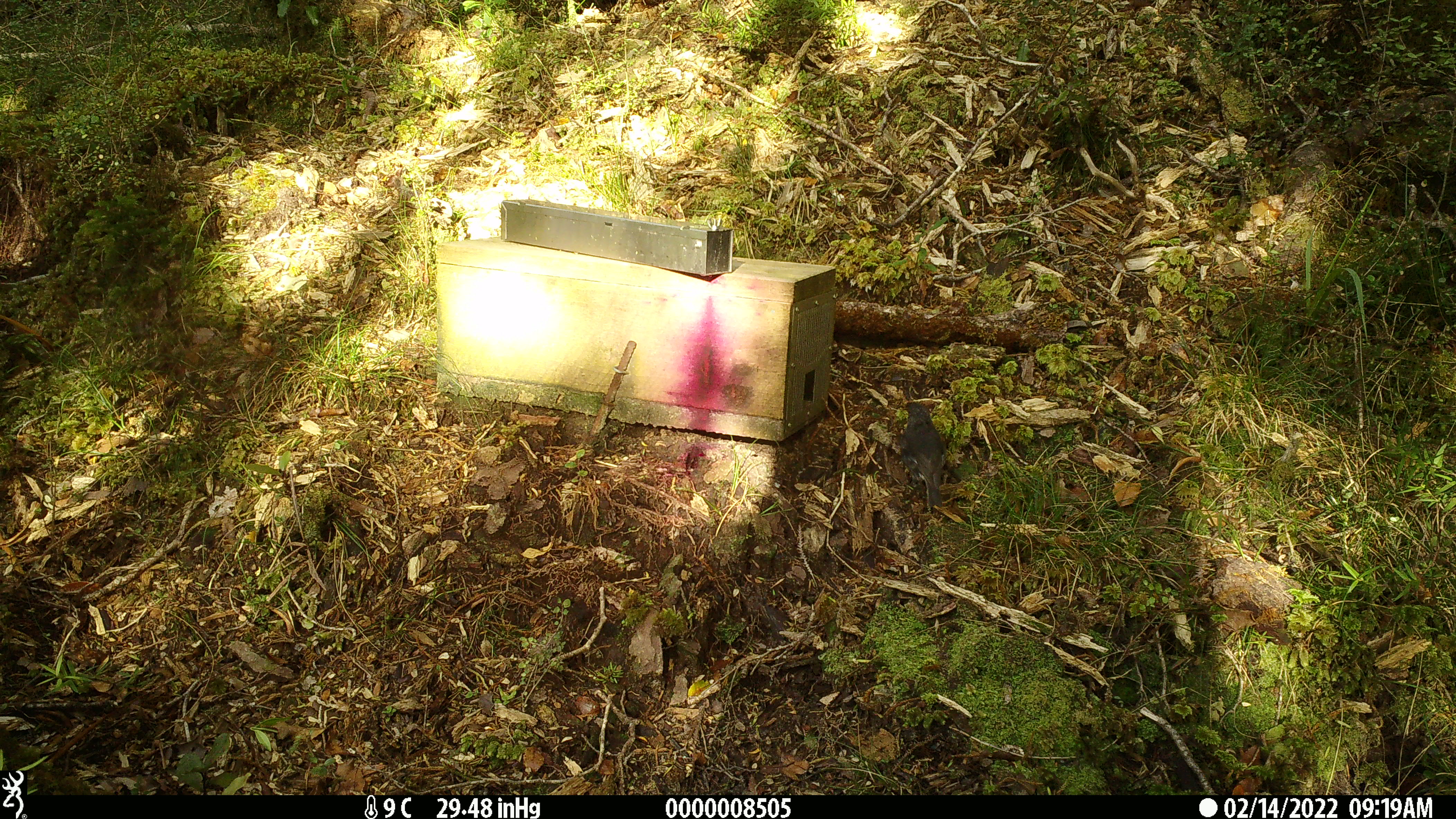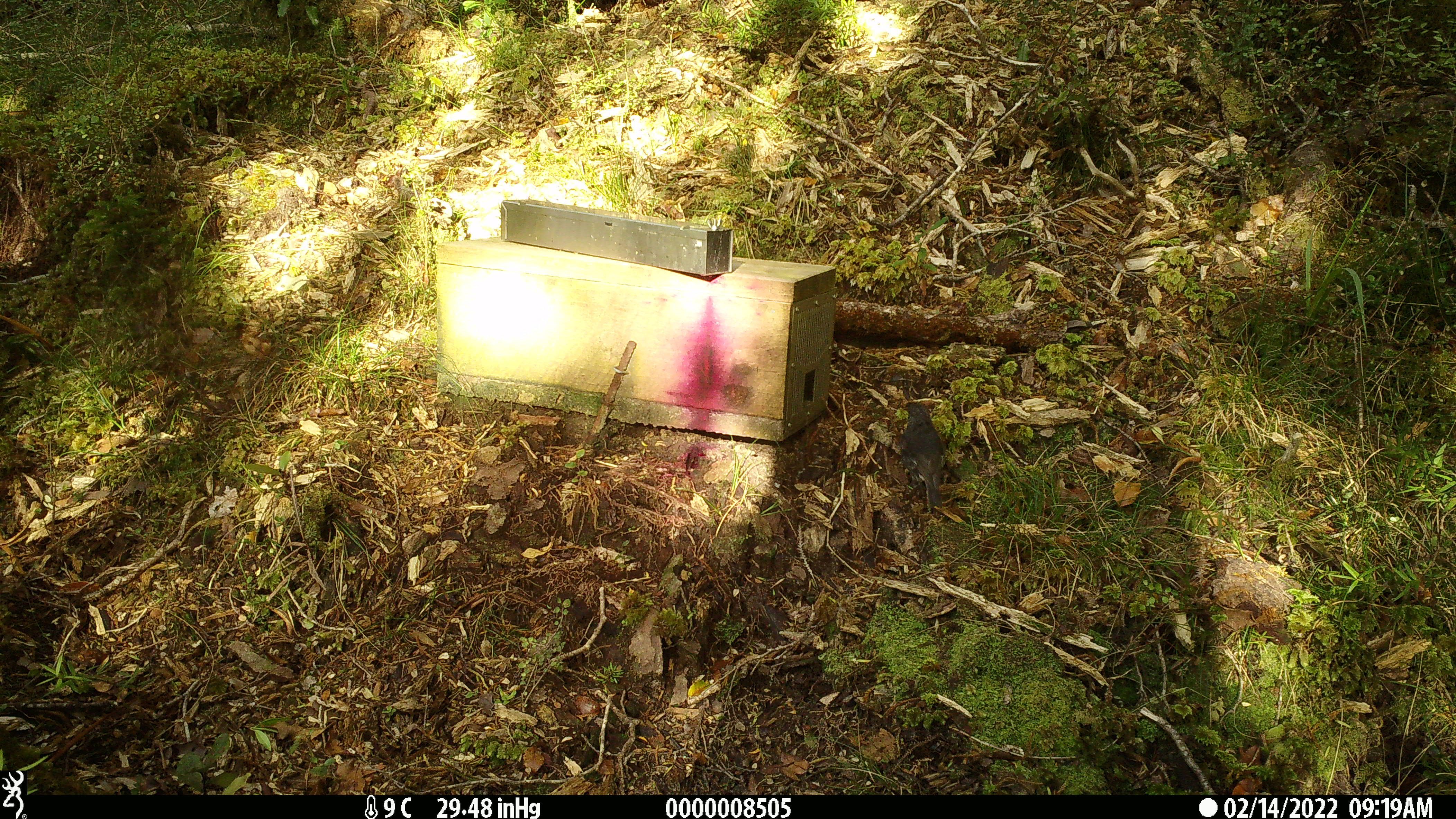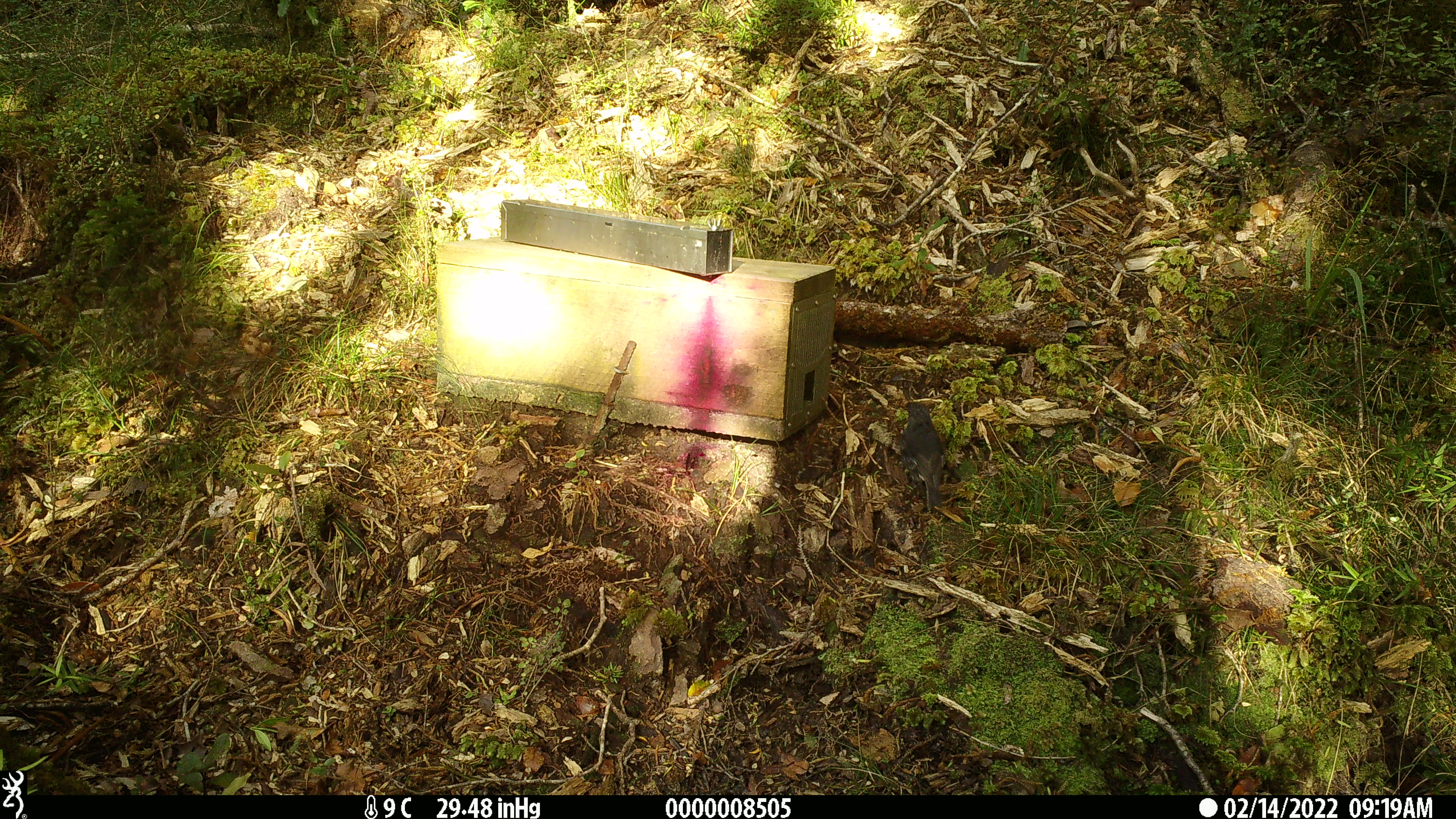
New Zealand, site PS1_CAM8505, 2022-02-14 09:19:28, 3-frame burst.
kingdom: Animalia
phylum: Chordata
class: Aves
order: Passeriformes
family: Petroicidae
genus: Petroica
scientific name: Petroica australis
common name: new zealand robin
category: robin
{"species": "robin (new zealand robin) (Petroica australis)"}